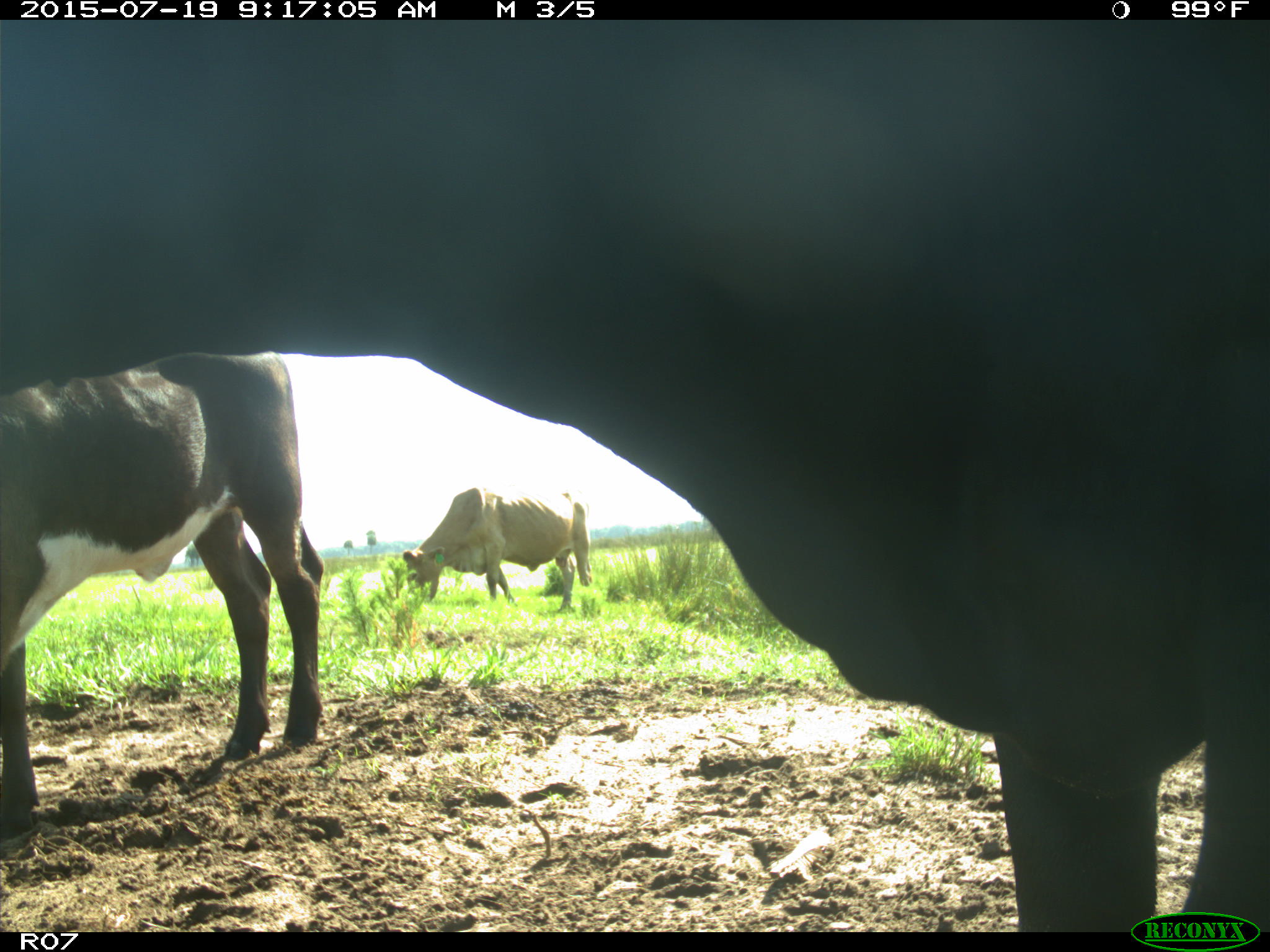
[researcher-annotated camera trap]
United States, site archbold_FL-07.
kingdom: Animalia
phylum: Chordata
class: Mammalia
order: Artiodactyla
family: Bovidae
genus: Bos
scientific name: Bos taurus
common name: domestic cow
Bos taurus (domestic cow).